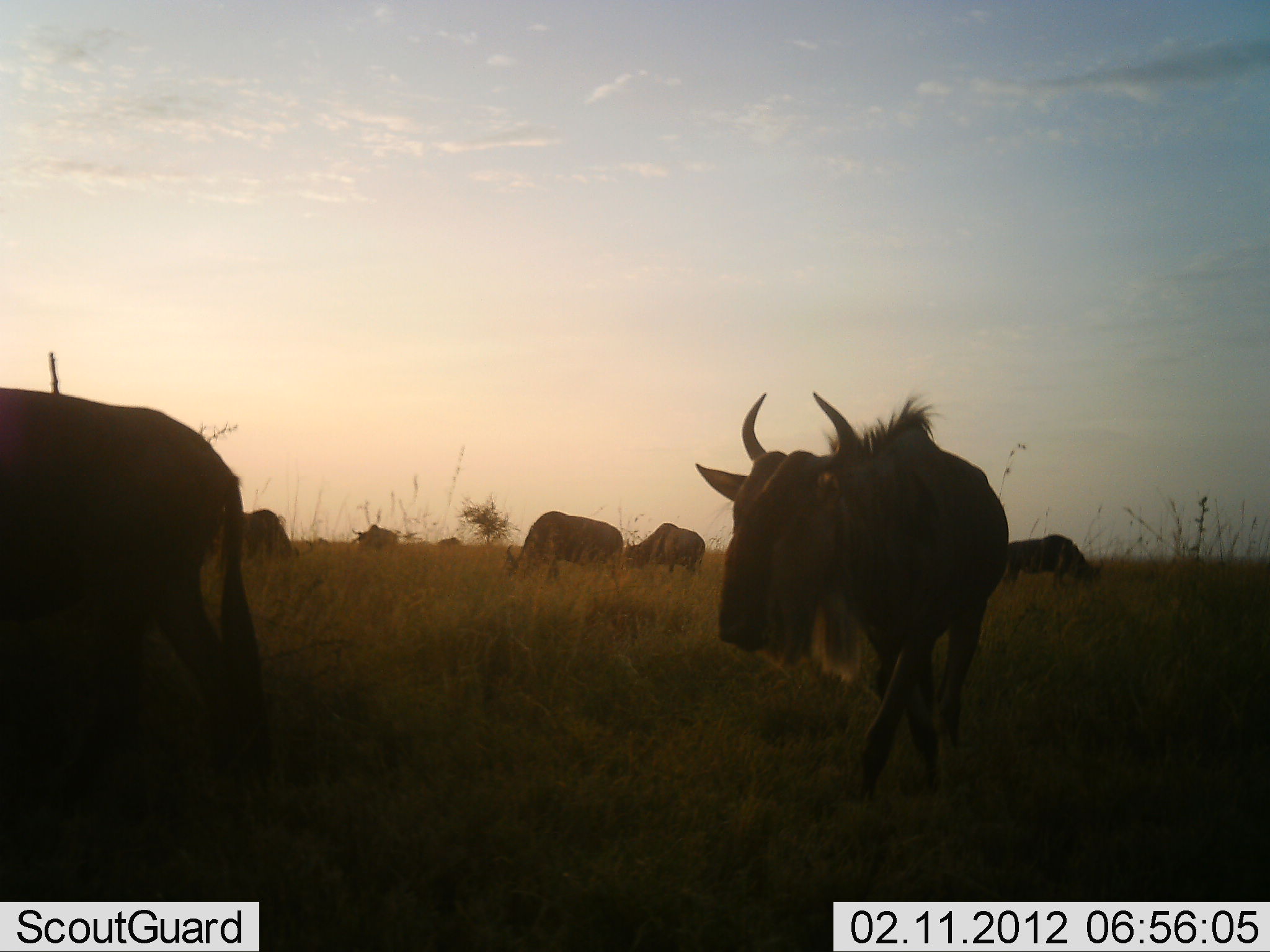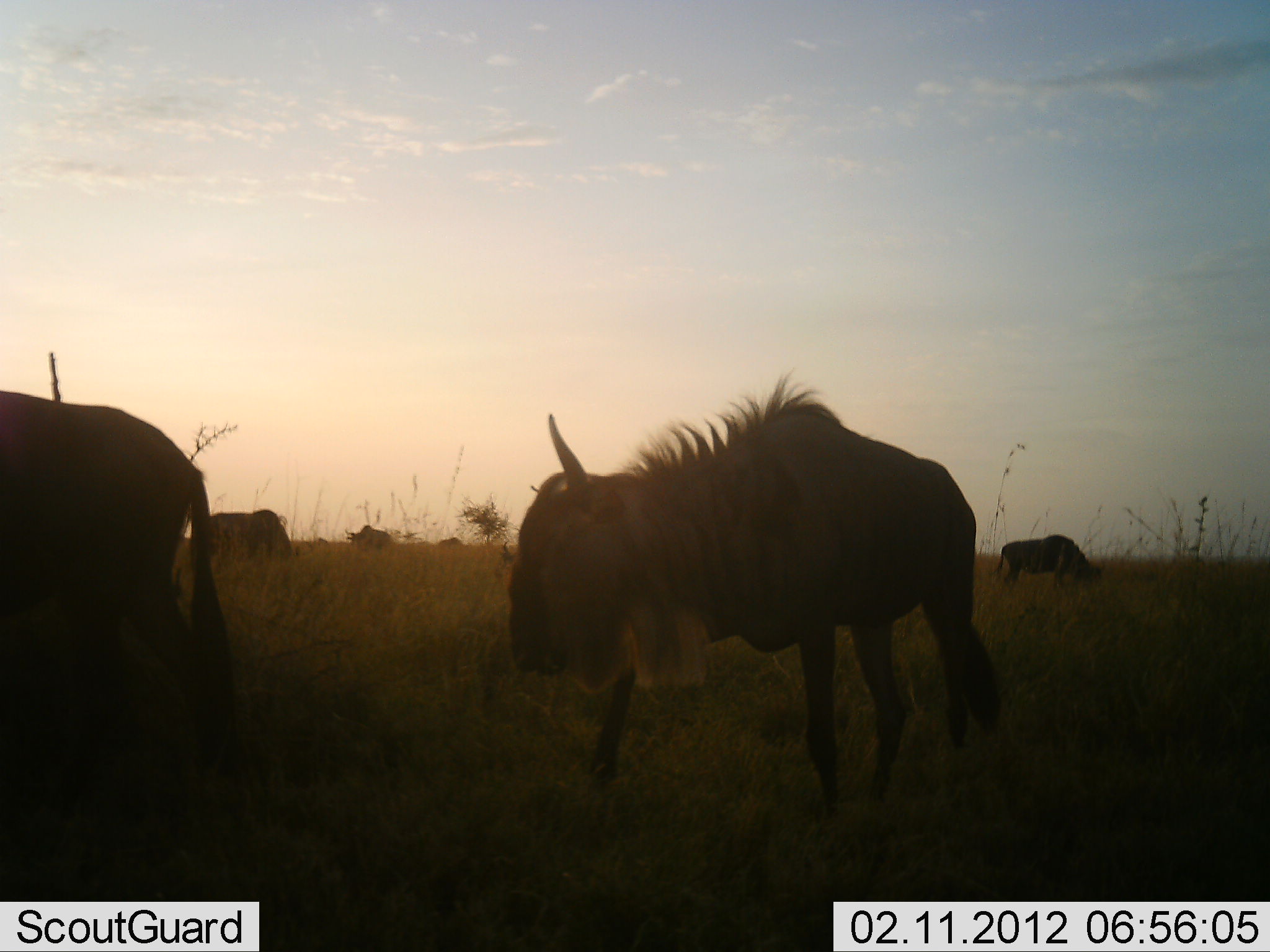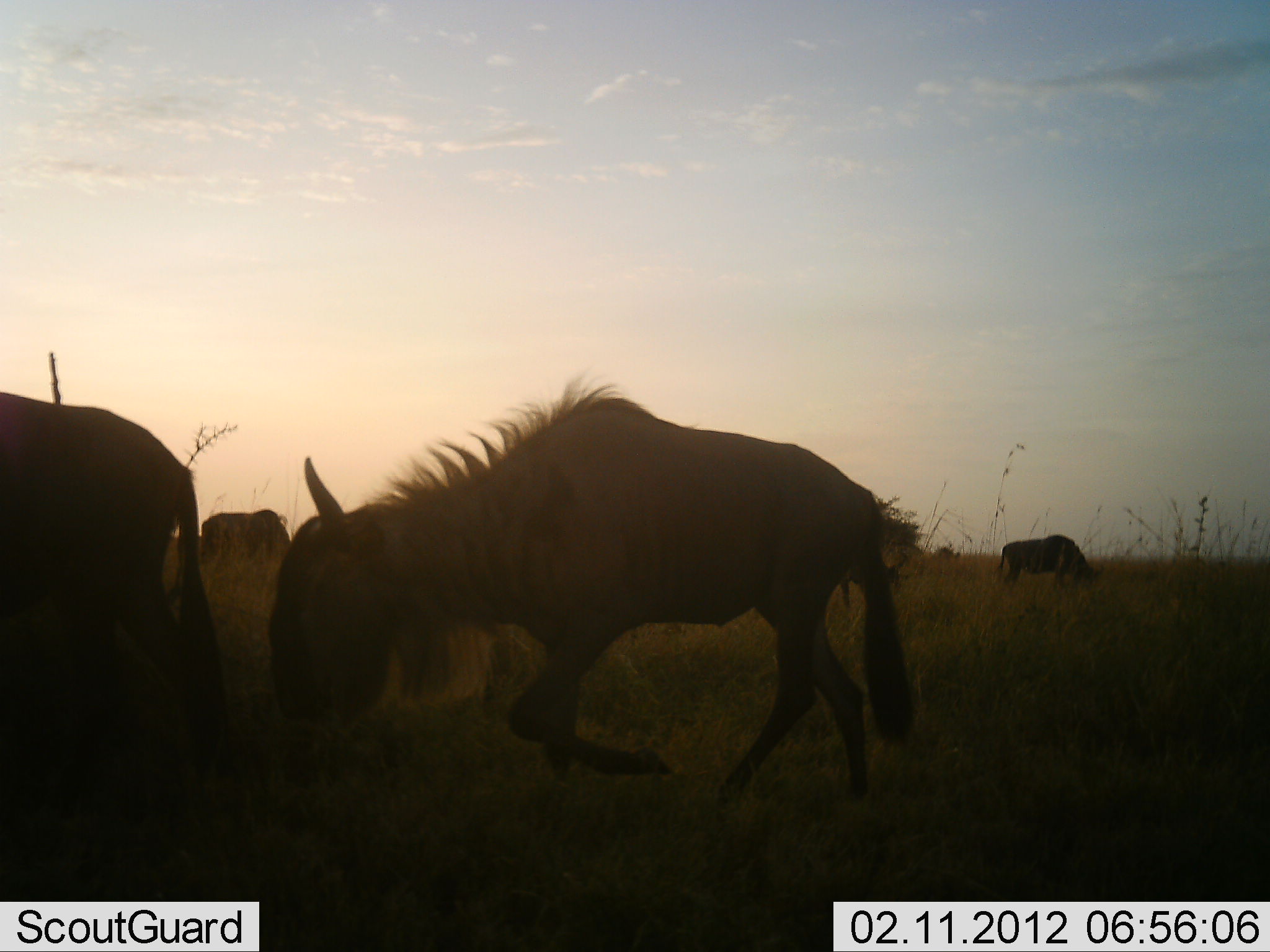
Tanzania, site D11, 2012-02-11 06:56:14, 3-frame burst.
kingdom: Animalia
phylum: Chordata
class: Mammalia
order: Artiodactyla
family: Bovidae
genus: Connochaetes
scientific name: Connochaetes taurinus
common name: blue wildebeest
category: wildebeest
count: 7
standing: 41%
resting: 11%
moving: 78%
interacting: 0%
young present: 0%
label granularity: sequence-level